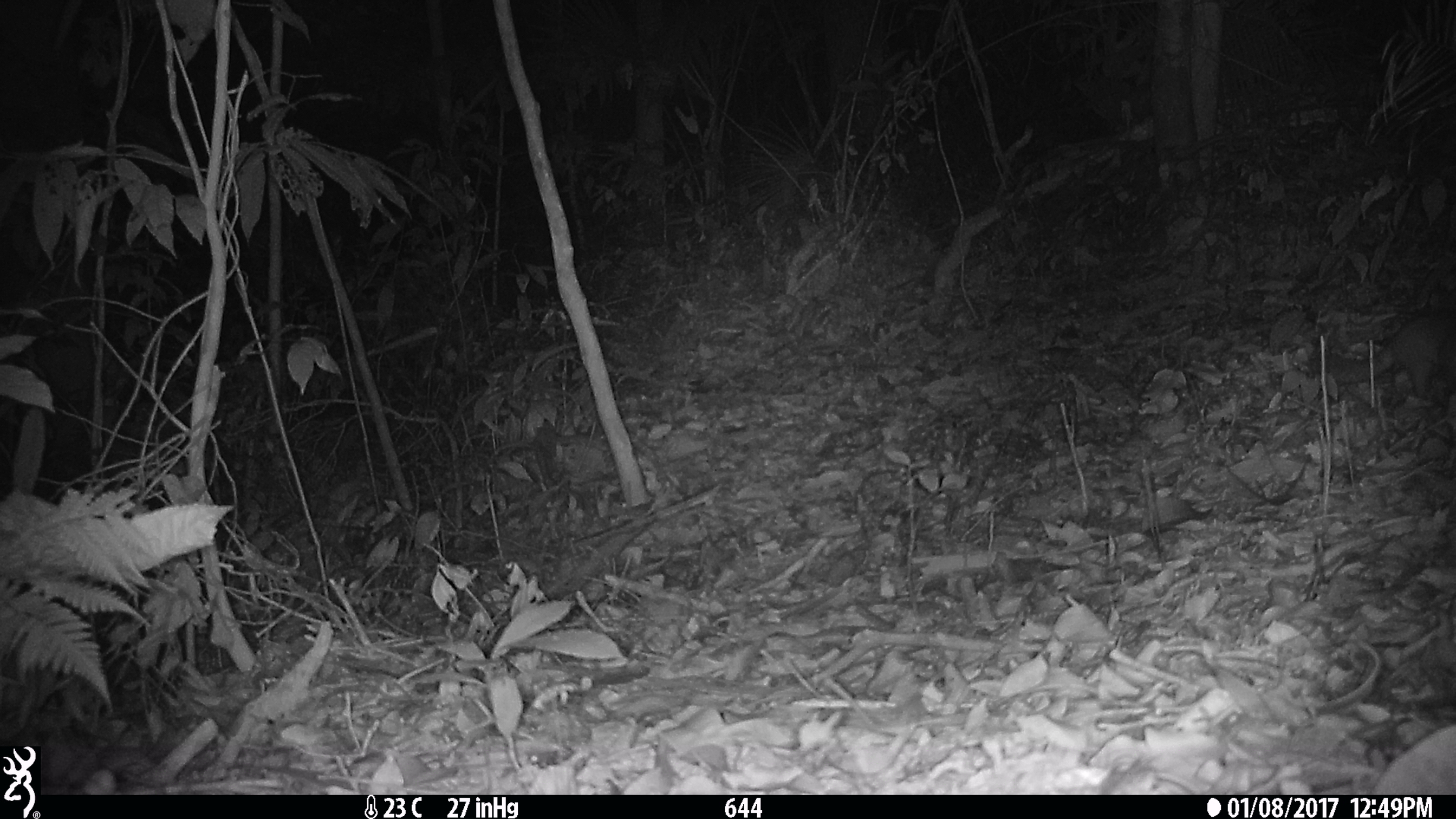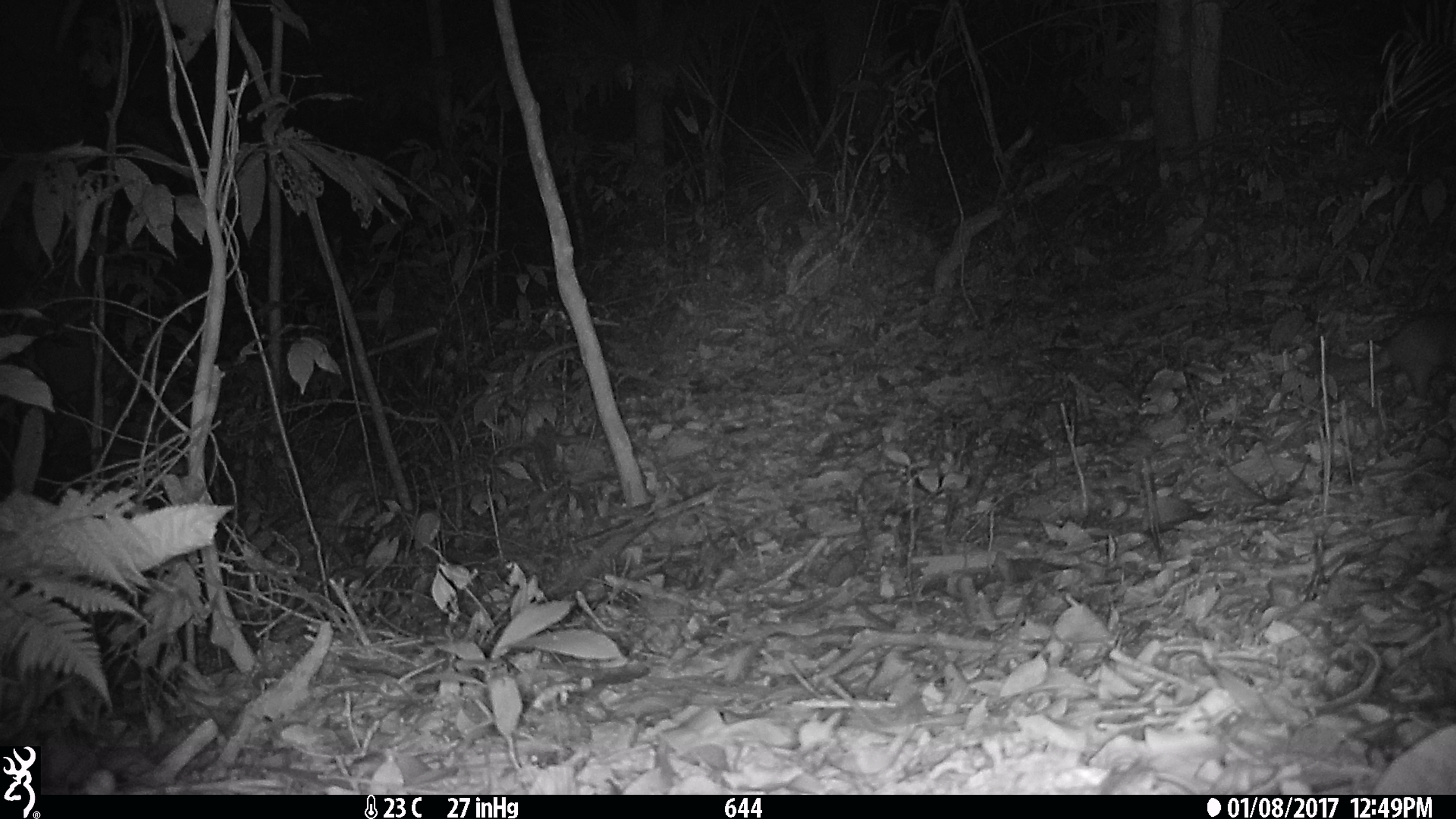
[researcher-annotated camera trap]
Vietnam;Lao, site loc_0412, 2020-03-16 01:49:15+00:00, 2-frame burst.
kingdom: Animalia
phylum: Chordata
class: Mammalia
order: Carnivora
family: Mustelidae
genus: Melogale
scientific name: Melogale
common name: ferret badger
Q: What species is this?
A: Ferret badger (Melogale).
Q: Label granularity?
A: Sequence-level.